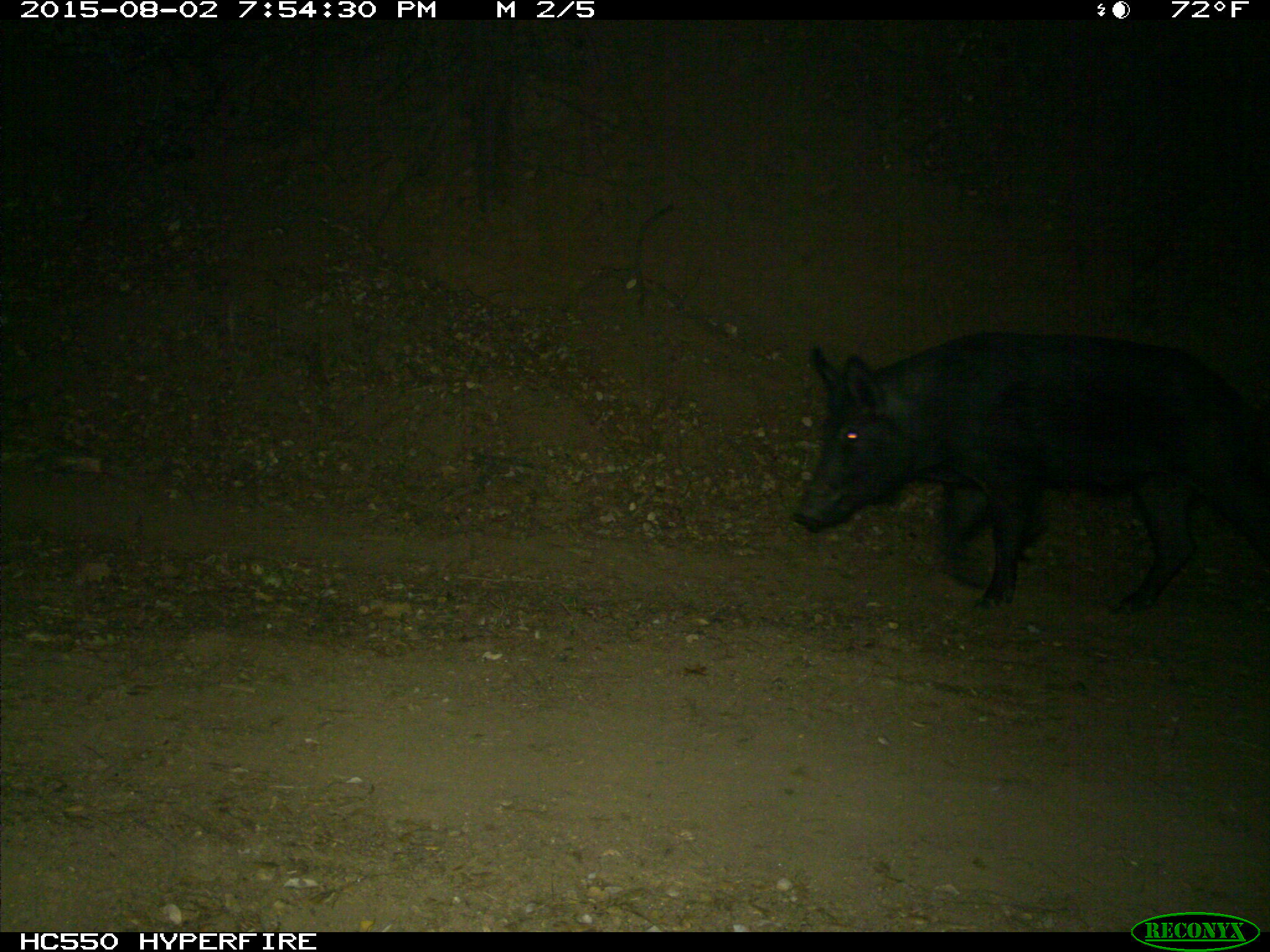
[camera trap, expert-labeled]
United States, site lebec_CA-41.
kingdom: Animalia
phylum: Chordata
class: Mammalia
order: Artiodactyla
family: Suidae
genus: Sus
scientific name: Sus scrofa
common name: wild boar